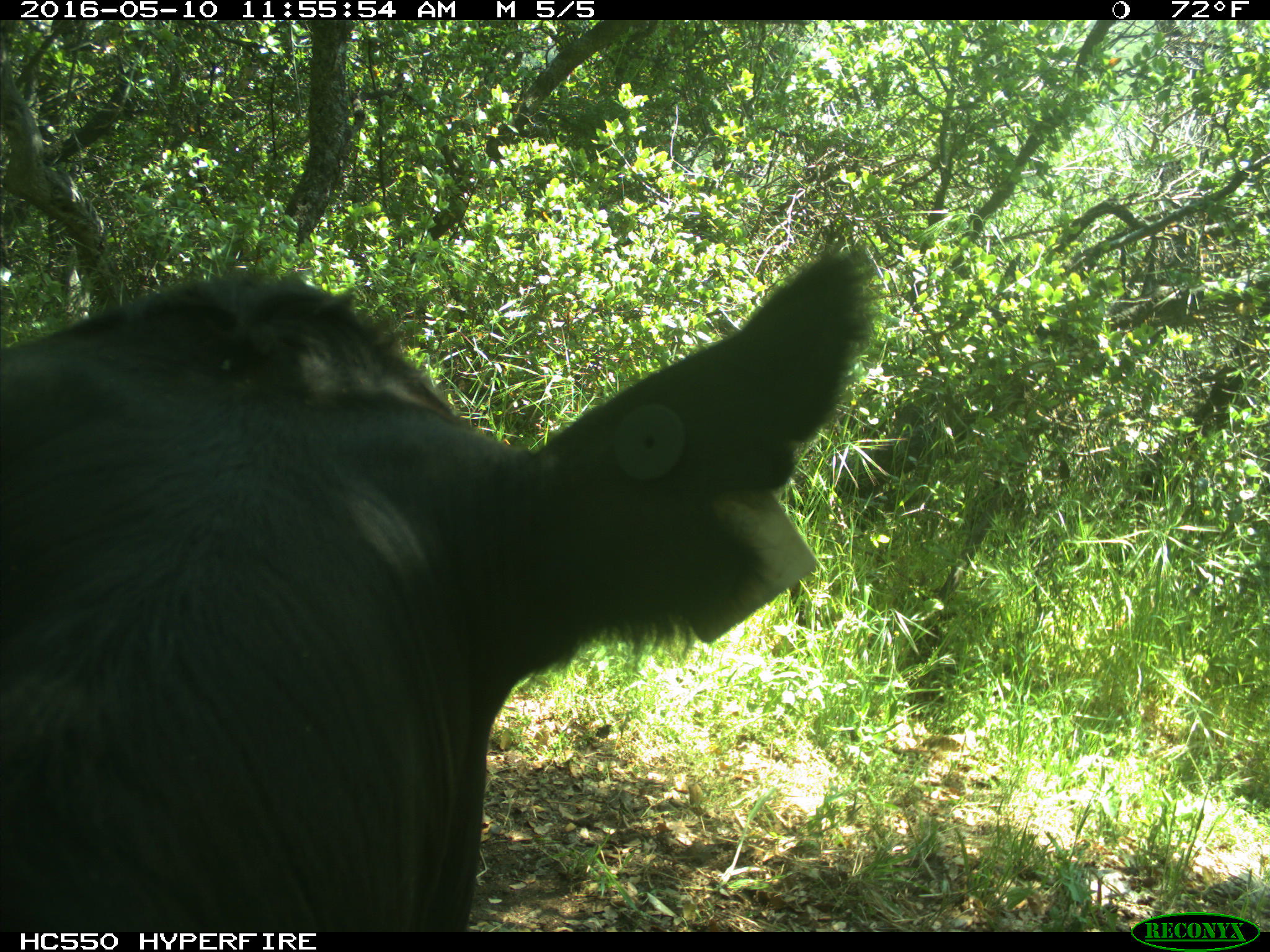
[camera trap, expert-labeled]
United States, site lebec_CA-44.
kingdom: Animalia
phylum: Chordata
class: Mammalia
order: Artiodactyla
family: Bovidae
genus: Bos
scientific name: Bos taurus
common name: domestic cow